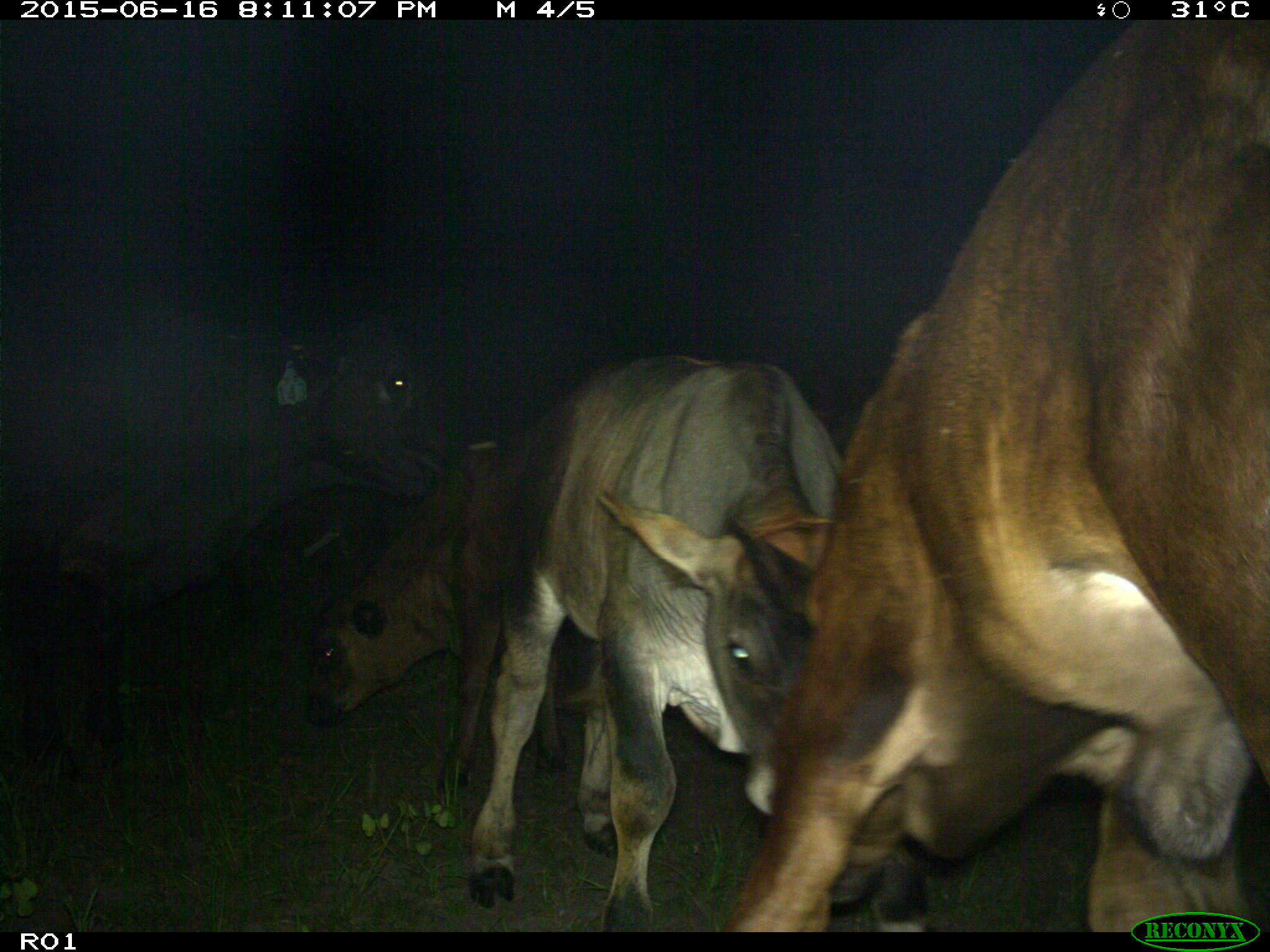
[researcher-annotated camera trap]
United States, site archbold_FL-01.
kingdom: Animalia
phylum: Chordata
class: Mammalia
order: Artiodactyla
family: Bovidae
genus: Bos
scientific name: Bos taurus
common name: domestic cow